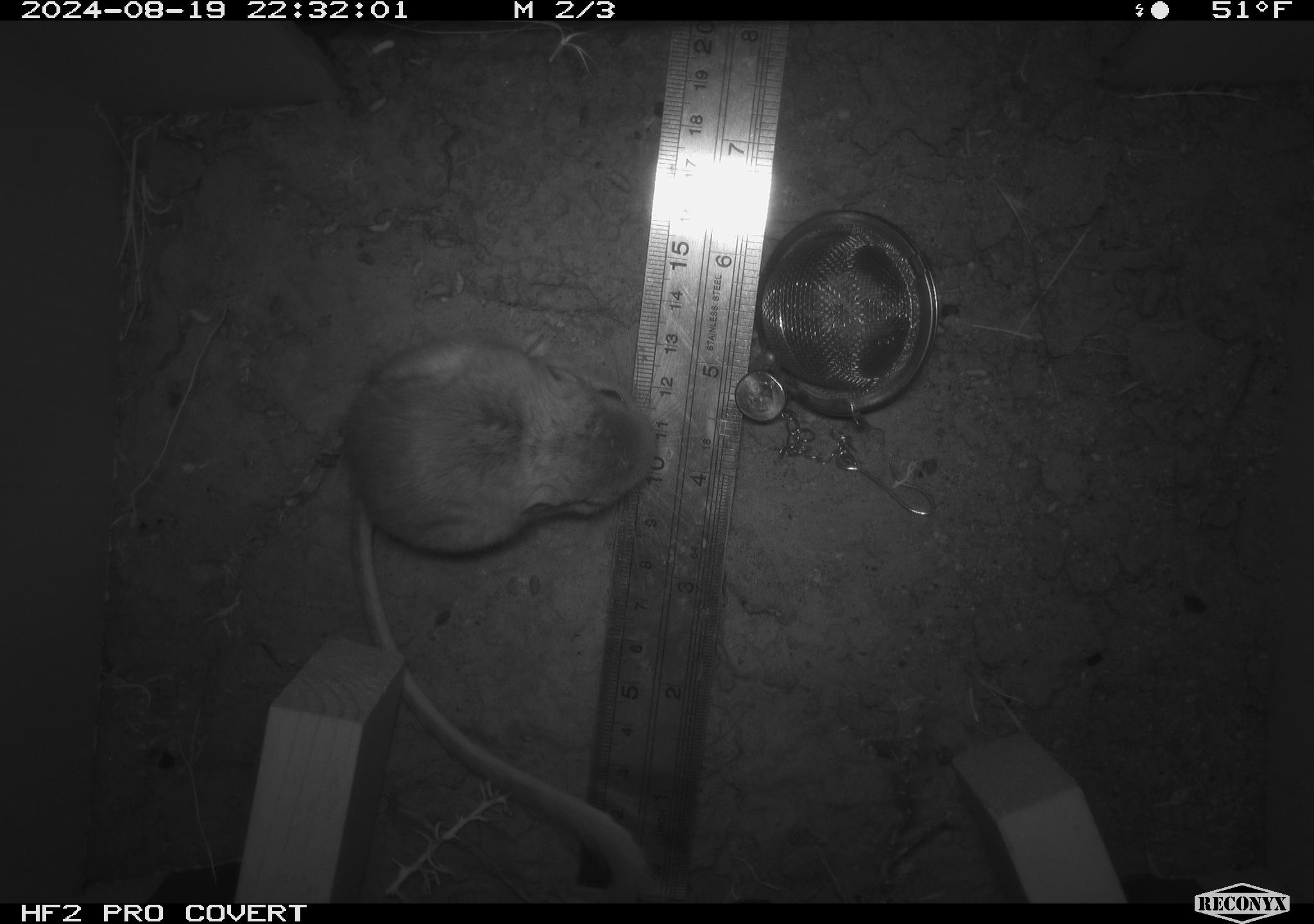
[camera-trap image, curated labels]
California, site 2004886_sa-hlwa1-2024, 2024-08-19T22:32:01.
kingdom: Animalia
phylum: Chordata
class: Mammalia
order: Rodentia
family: Heteromyidae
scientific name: Heteromyidae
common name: kangaroo rats and pocket mice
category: heteromyidae family